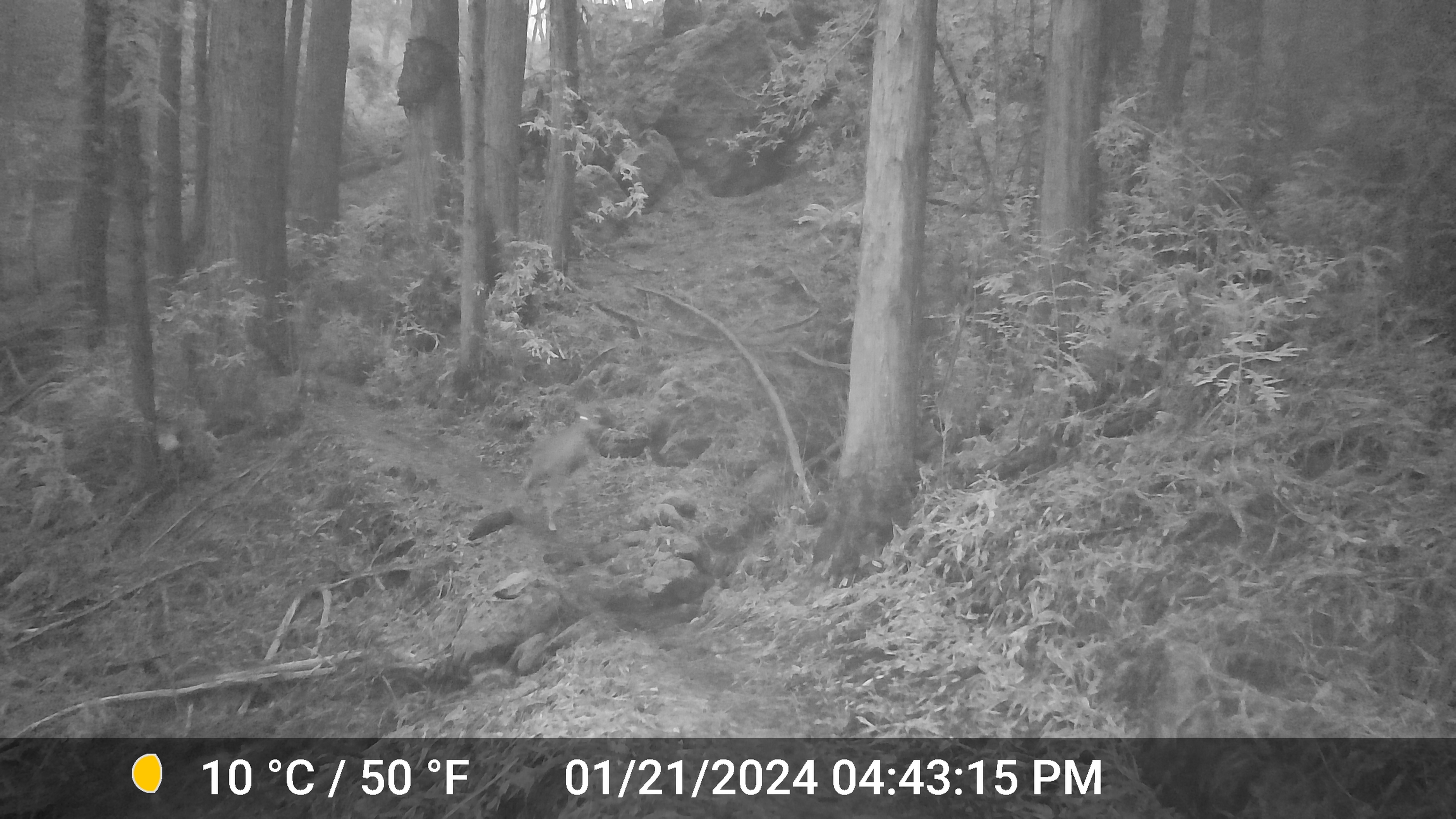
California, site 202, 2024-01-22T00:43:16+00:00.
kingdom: Animalia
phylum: Chordata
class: Mammalia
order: Artiodactyla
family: Cervidae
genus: Odocoileus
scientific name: Odocoileus hemionus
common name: mule deer